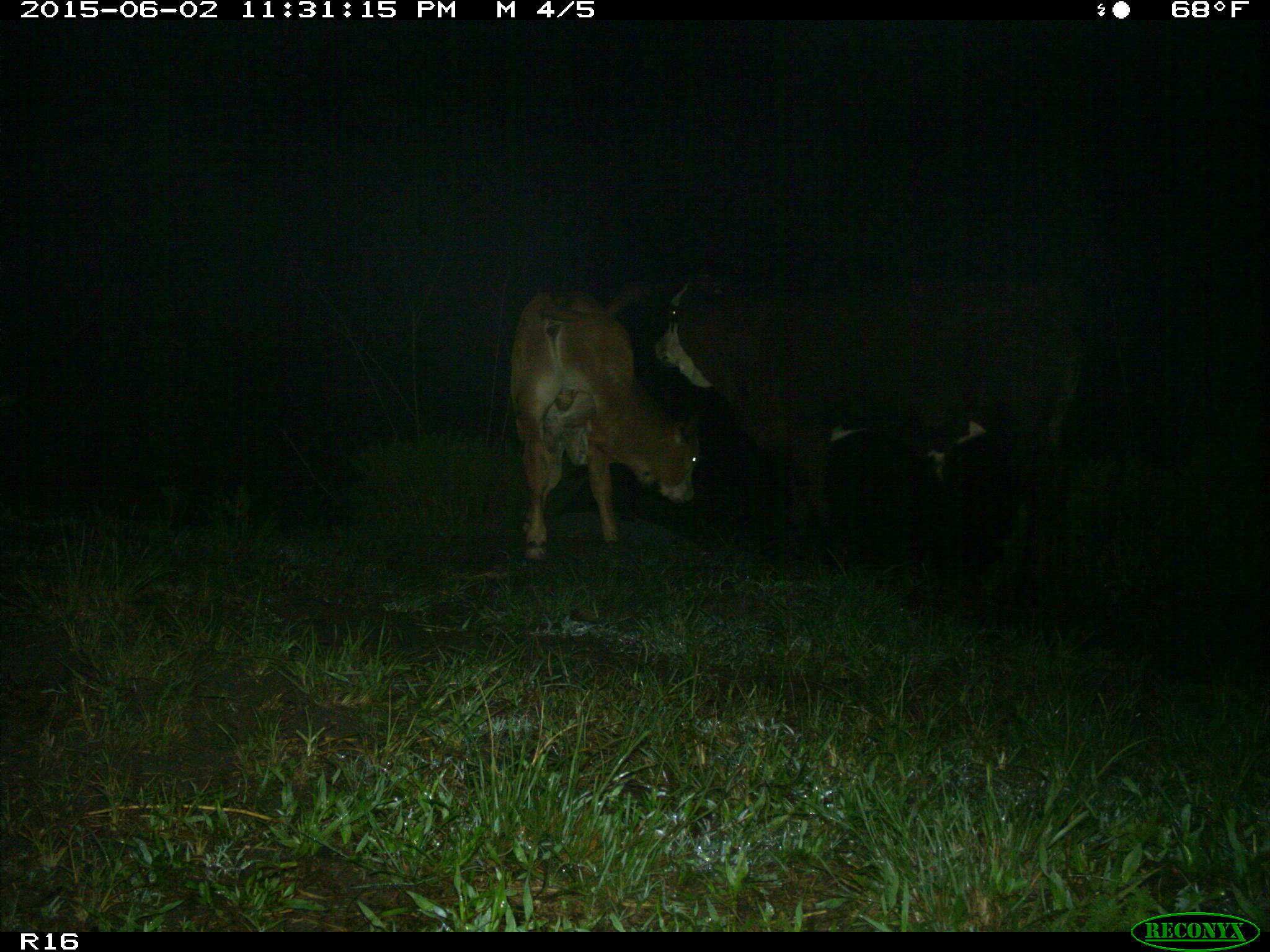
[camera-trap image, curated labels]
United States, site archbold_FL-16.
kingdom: Animalia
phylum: Chordata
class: Mammalia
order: Artiodactyla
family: Bovidae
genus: Bos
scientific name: Bos taurus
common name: domestic cow